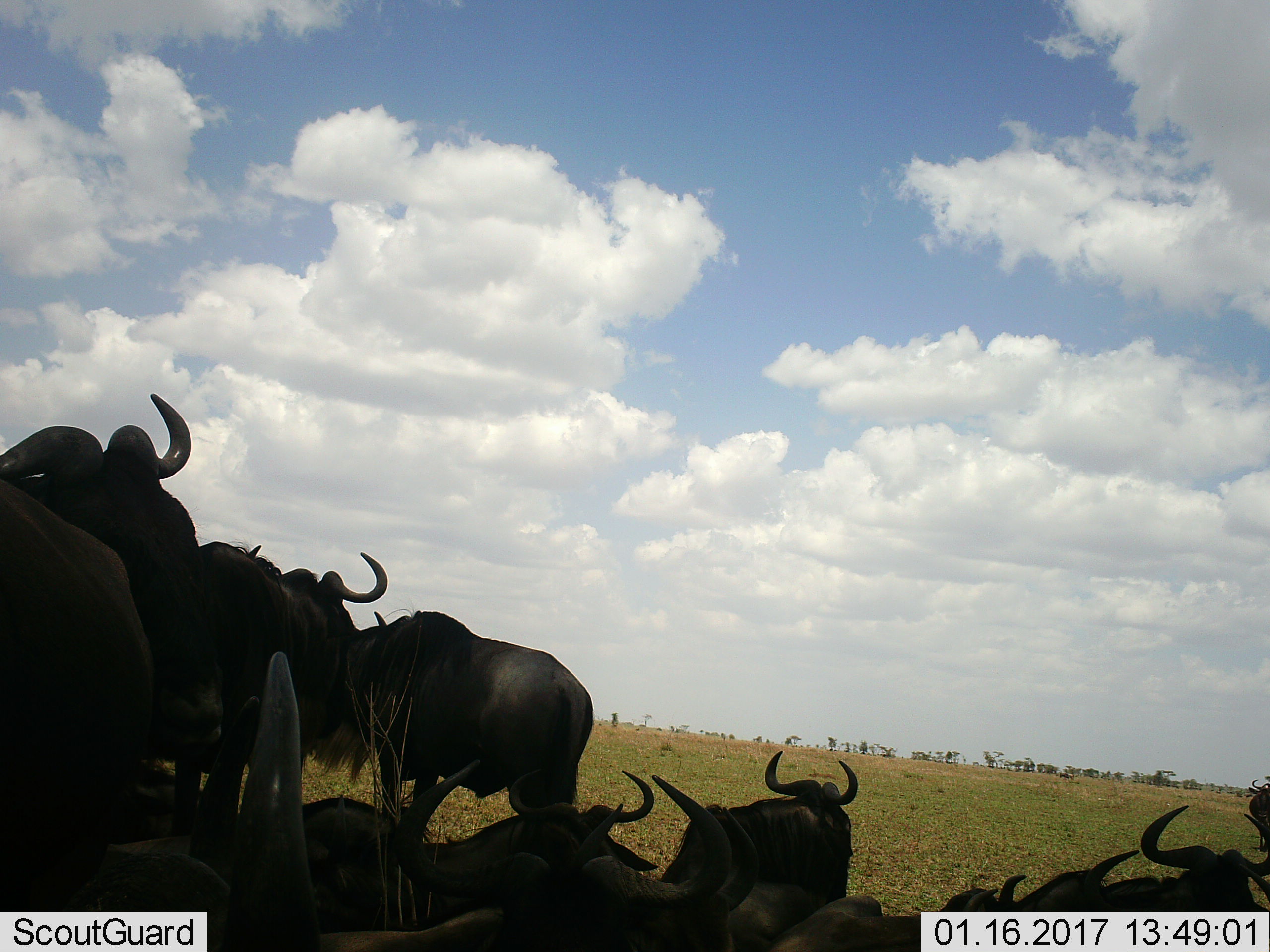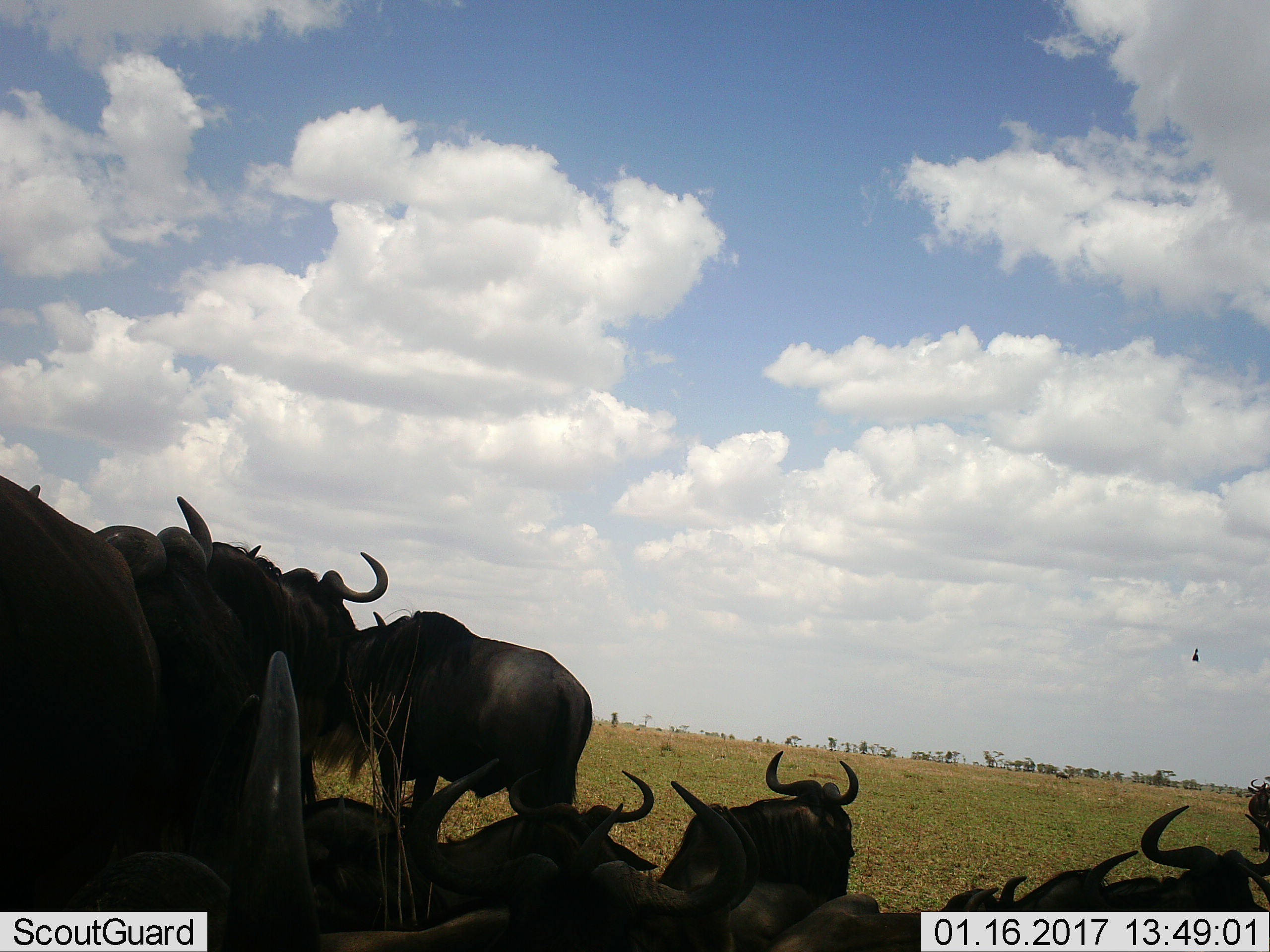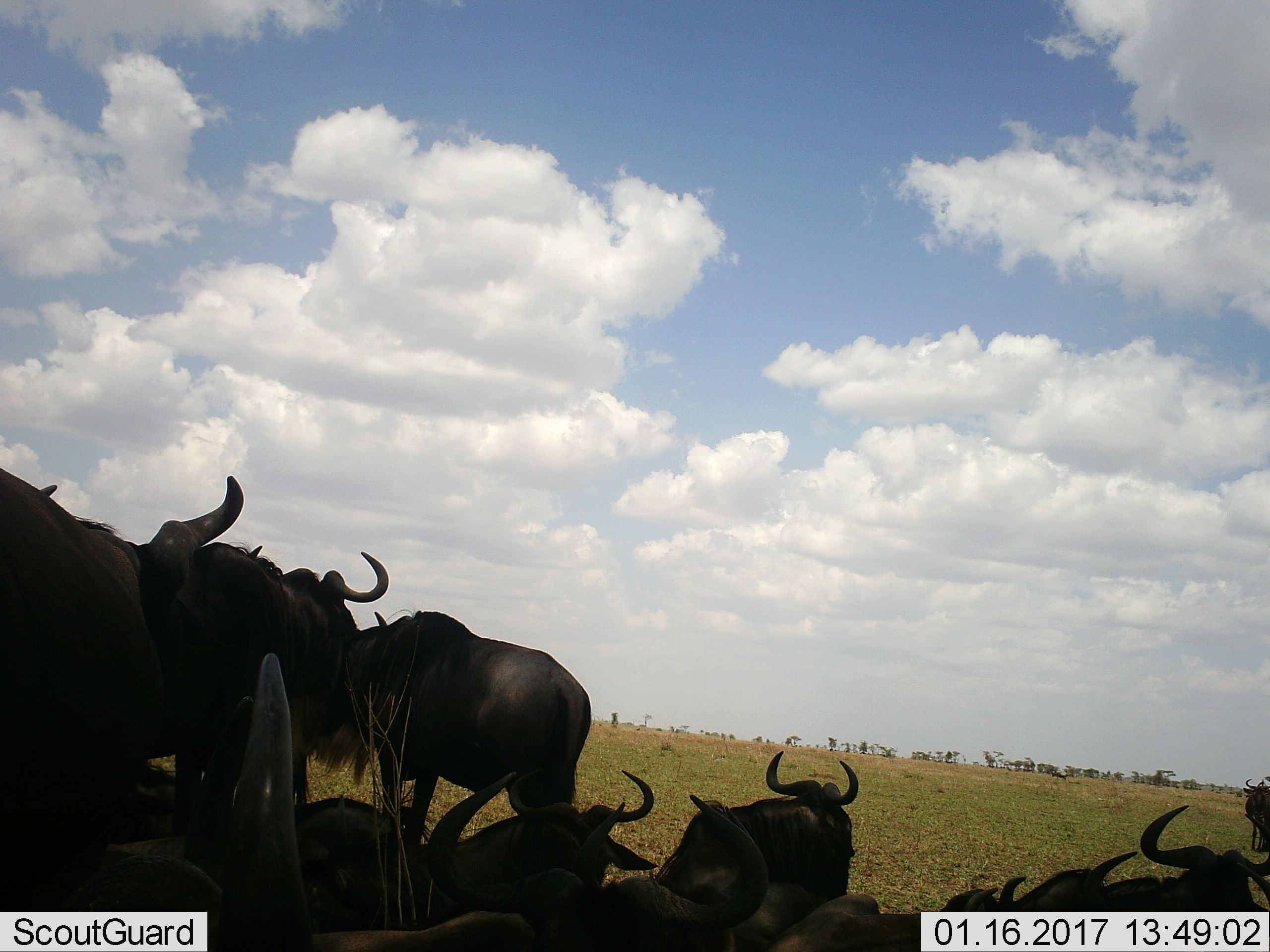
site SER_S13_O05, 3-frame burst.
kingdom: Animalia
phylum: Chordata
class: Mammalia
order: Artiodactyla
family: Bovidae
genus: Connochaetes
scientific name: Connochaetes taurinus taurinus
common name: blue wildebeest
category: wildebeestblue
Wildebeestblue (blue wildebeest) (Connochaetes taurinus taurinus), count 11-50. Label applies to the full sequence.